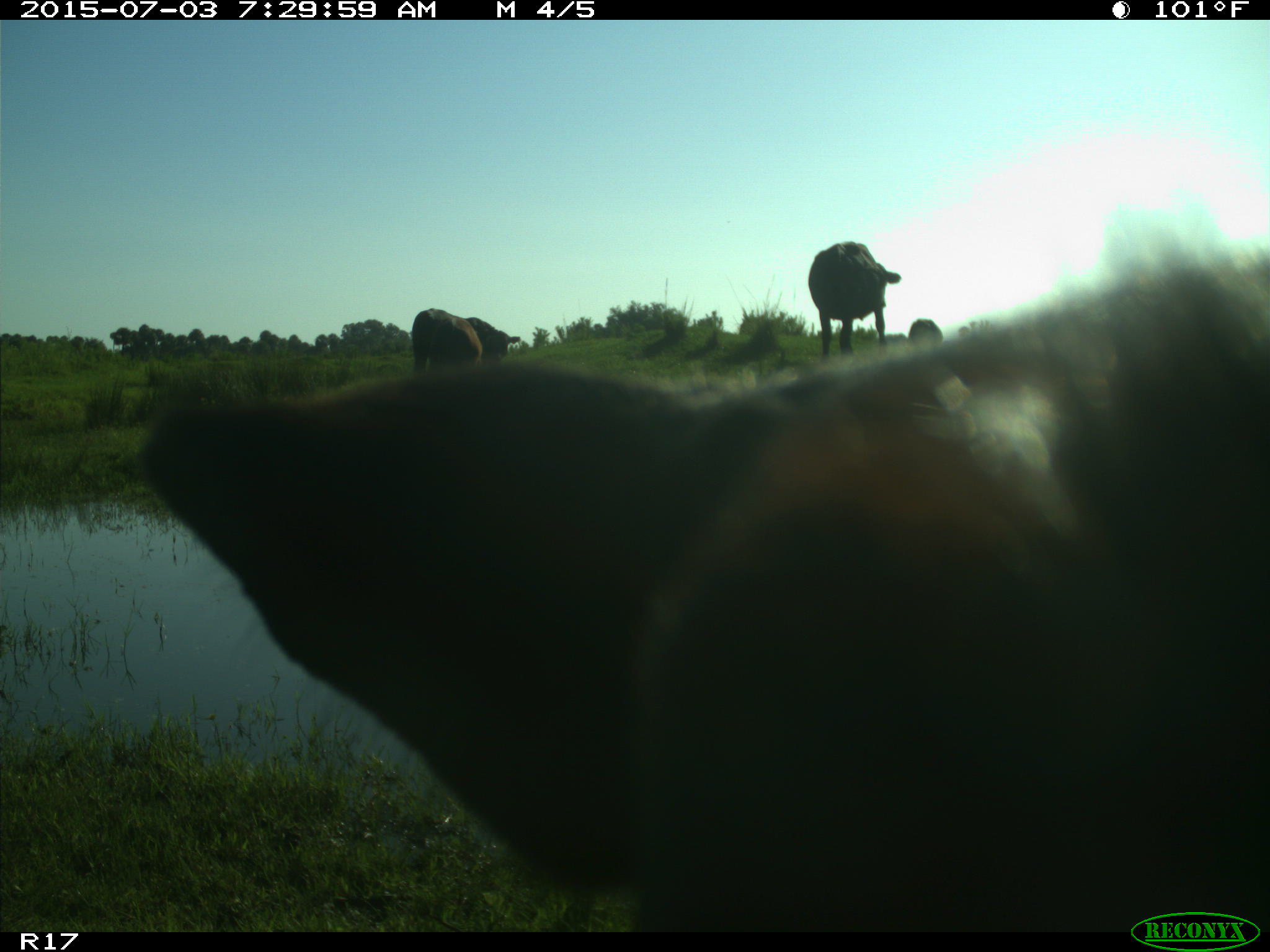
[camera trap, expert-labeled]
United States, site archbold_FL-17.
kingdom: Animalia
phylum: Chordata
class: Mammalia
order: Artiodactyla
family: Bovidae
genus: Bos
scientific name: Bos taurus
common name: domestic cow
Bos taurus (domestic cow).